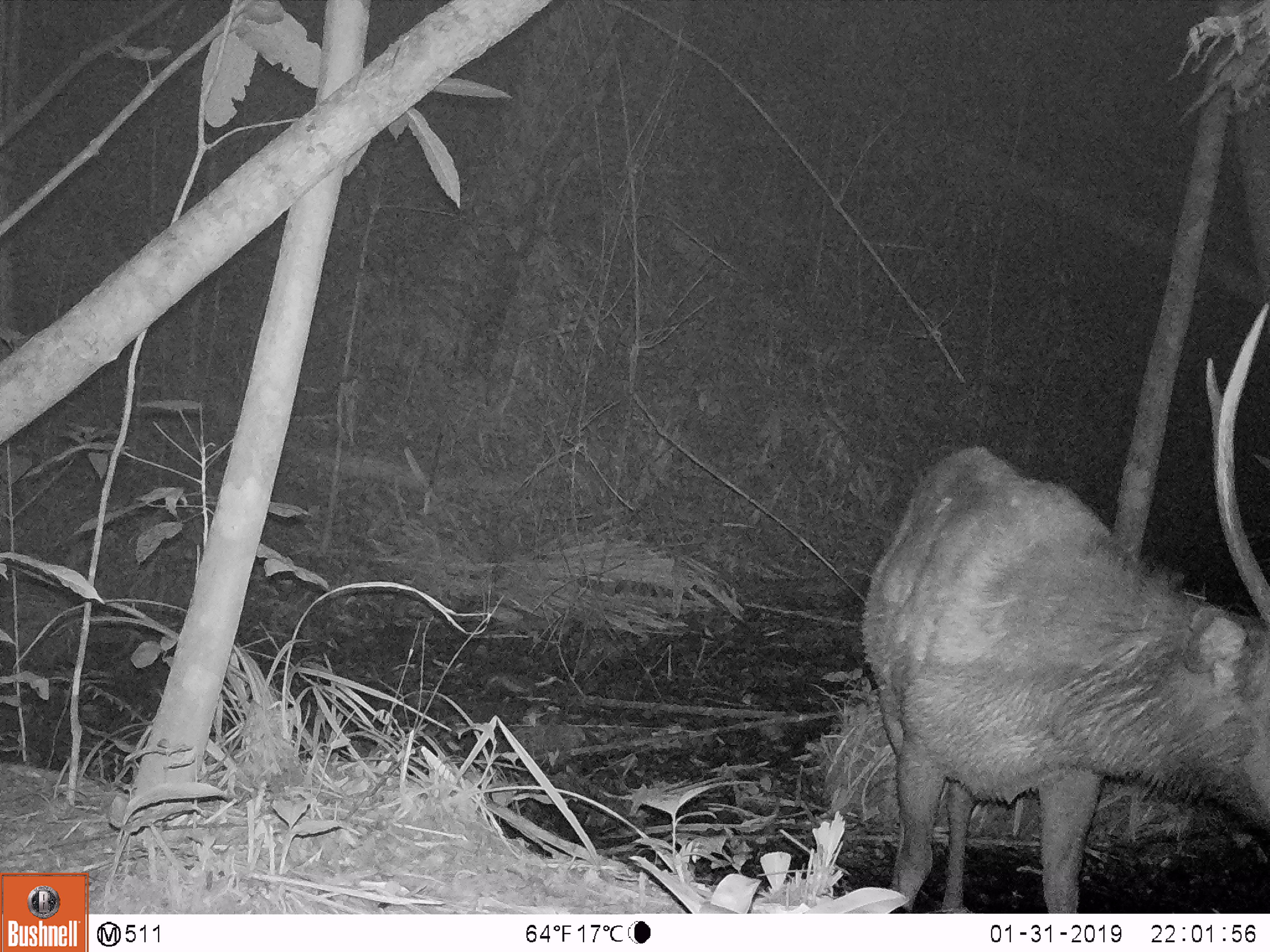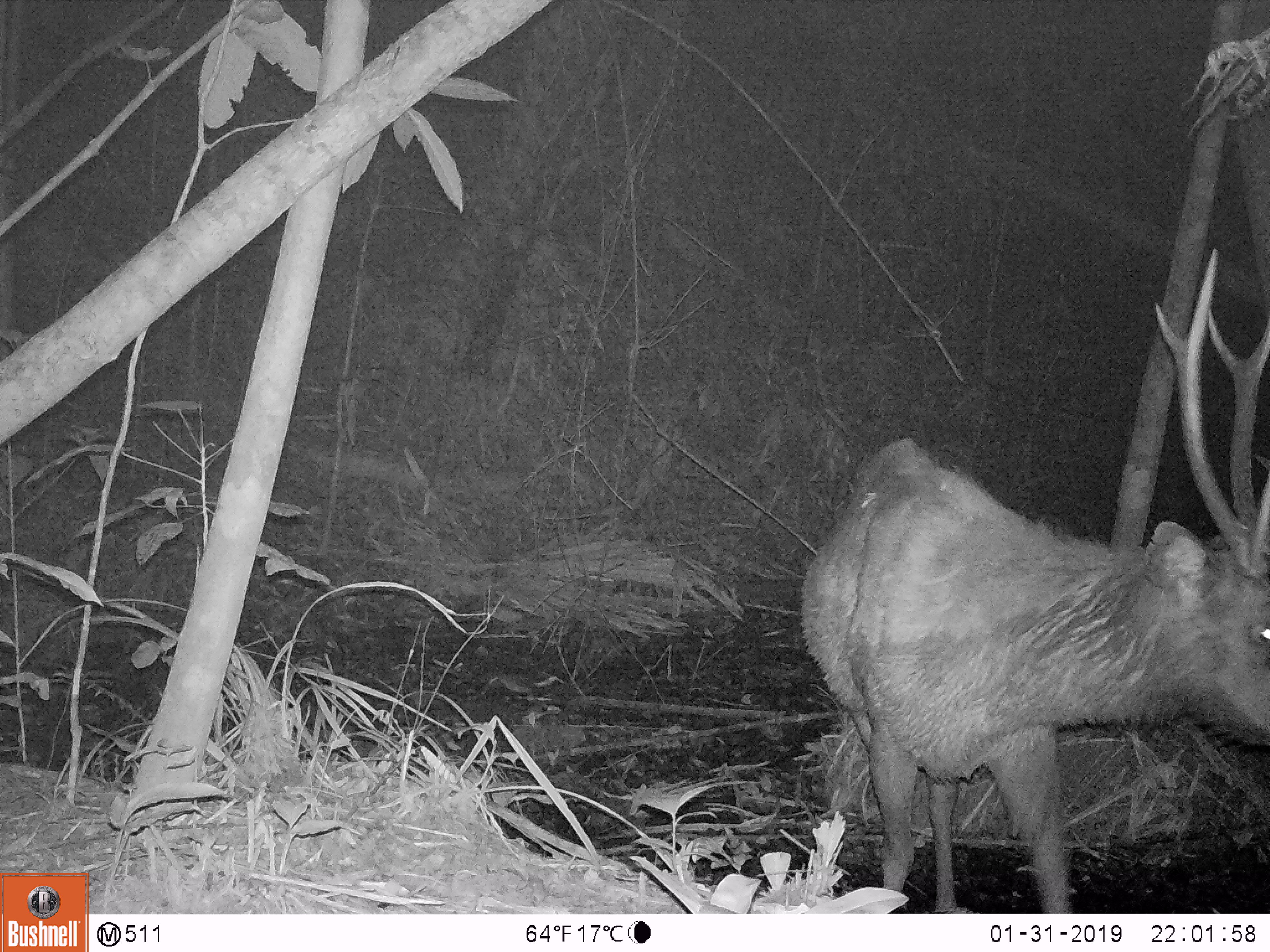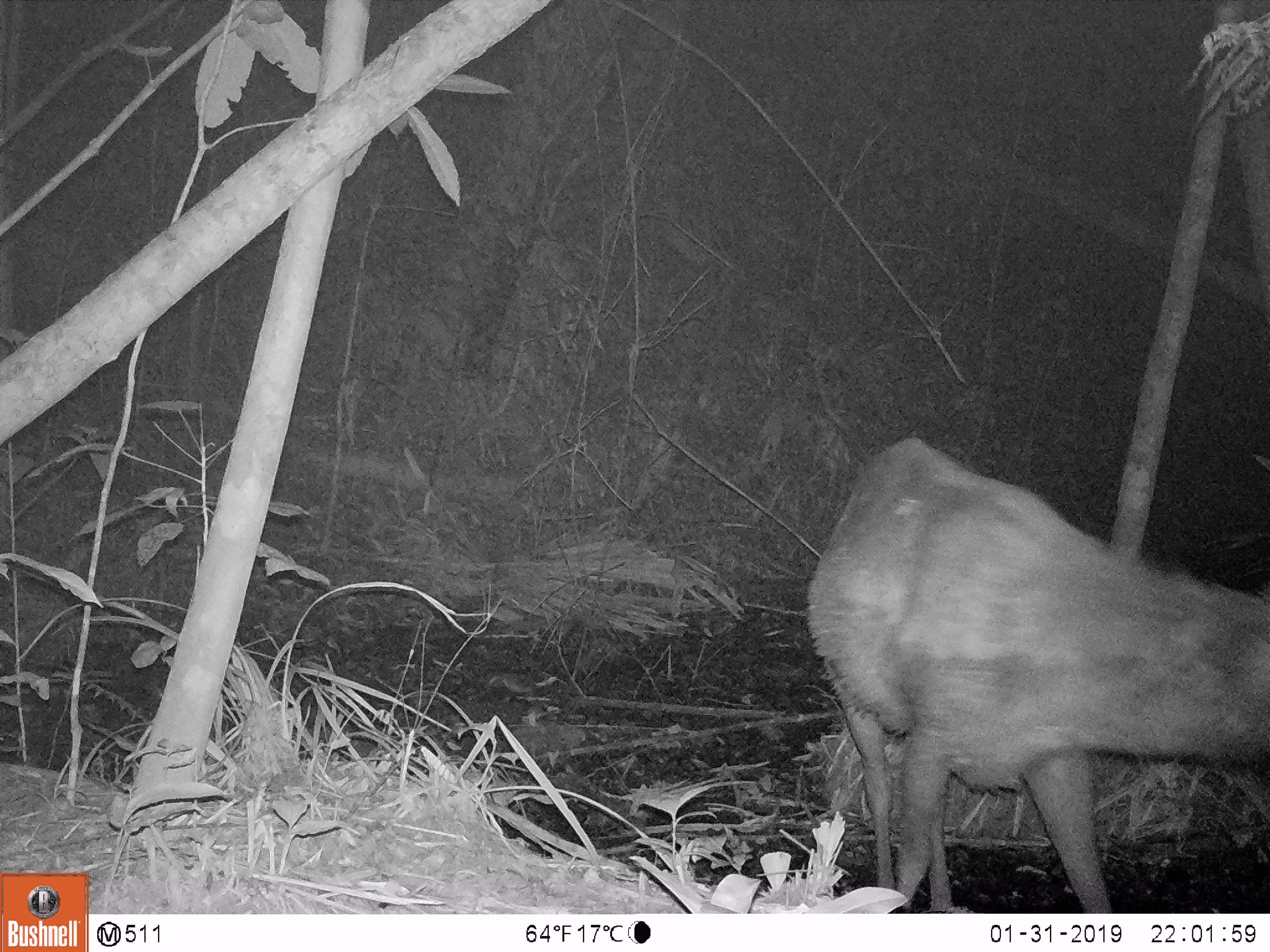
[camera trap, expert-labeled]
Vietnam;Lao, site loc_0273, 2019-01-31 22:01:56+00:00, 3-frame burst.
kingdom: Animalia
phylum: Chordata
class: Mammalia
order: Artiodactyla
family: Cervidae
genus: Rusa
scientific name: Rusa unicolor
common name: sambar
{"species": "sambar (Rusa unicolor)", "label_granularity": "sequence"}